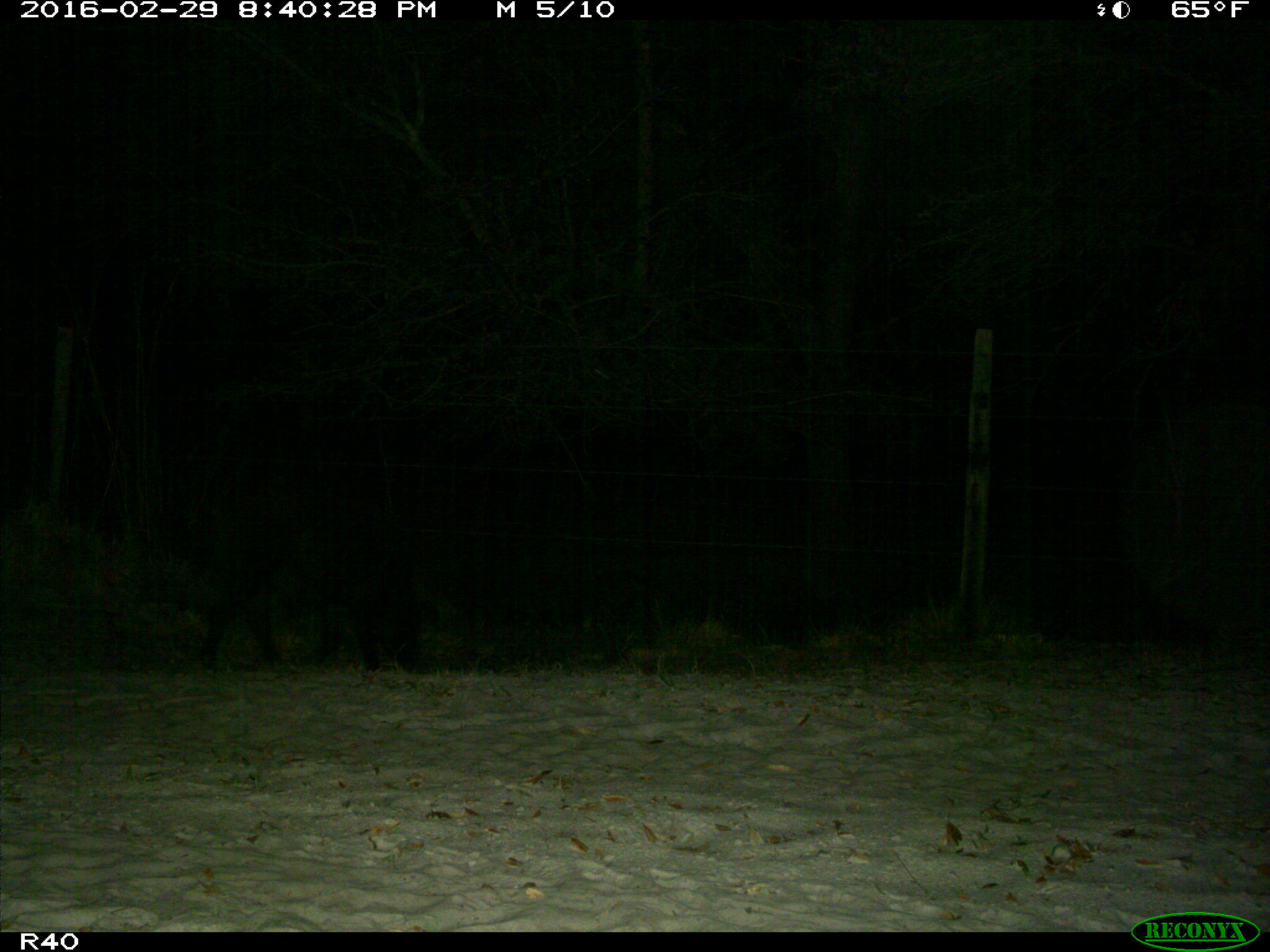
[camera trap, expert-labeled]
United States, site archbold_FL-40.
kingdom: Animalia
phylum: Chordata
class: Mammalia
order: Artiodactyla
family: Suidae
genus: Sus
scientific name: Sus scrofa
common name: wild boar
Sus scrofa (wild boar).